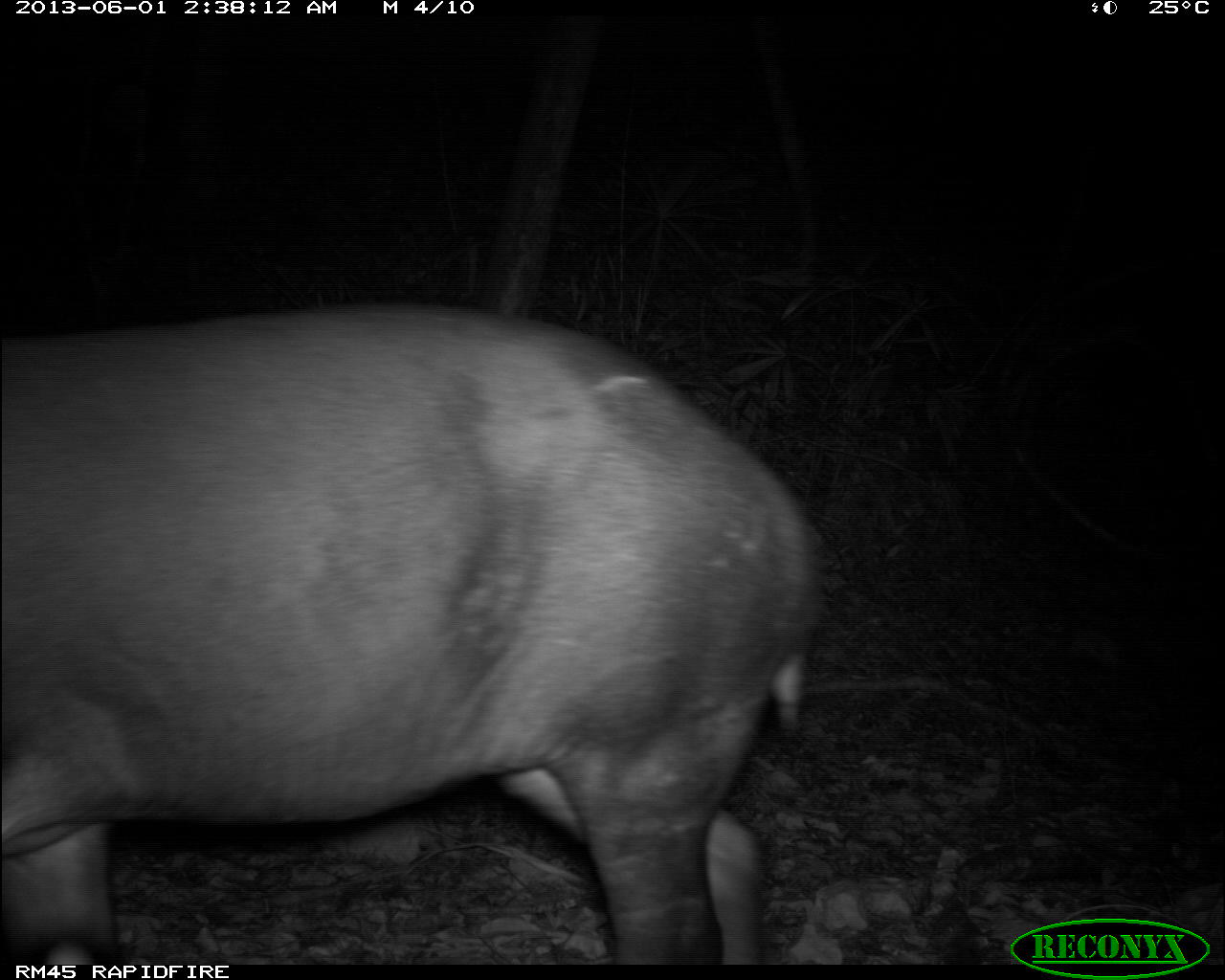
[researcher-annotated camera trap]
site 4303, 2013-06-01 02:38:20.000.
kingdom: Animalia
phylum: Chordata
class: Mammalia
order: Perissodactyla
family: Tapiridae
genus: Tapirus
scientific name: Tapirus bairdii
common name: baird's tapir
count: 1